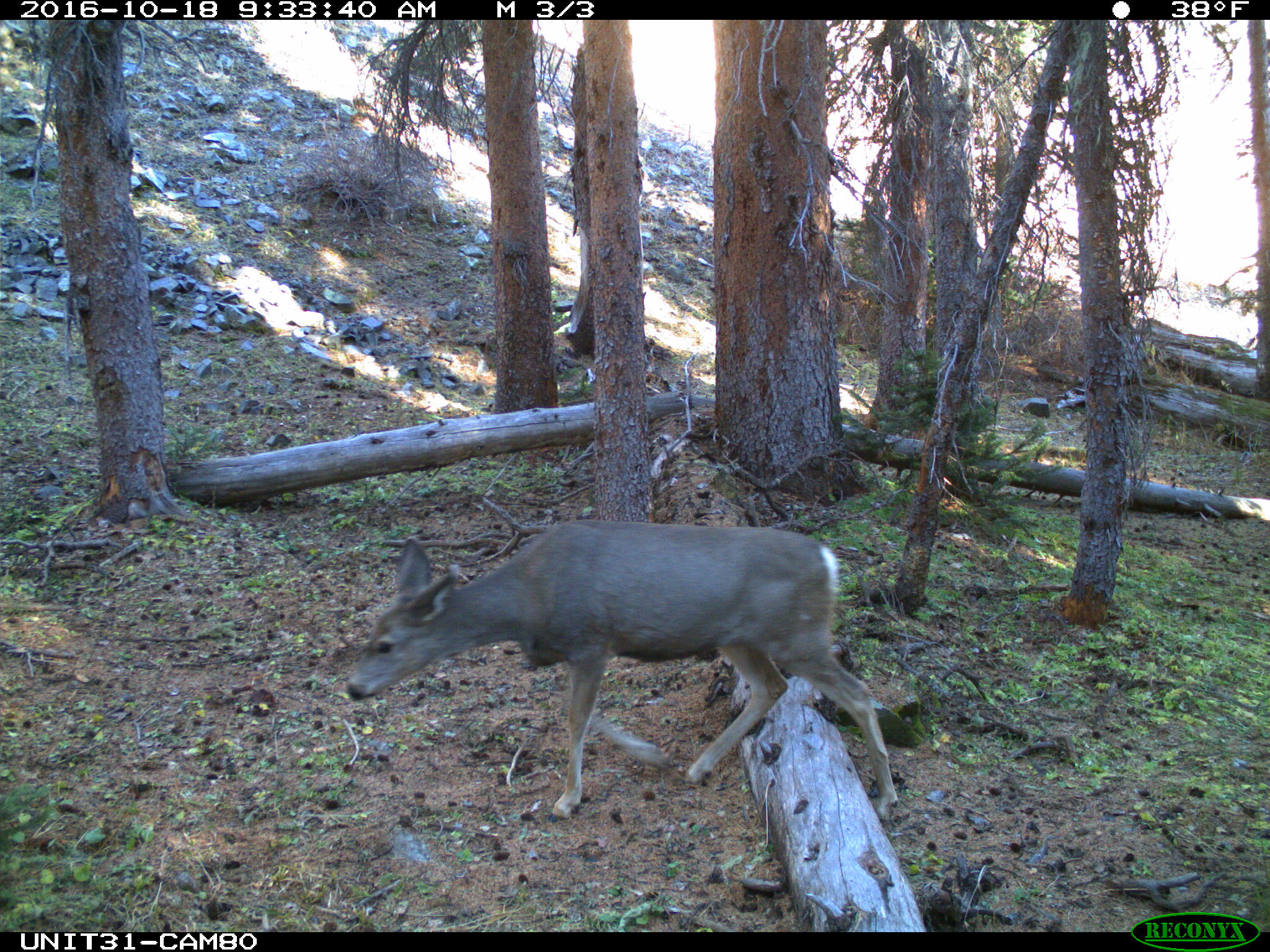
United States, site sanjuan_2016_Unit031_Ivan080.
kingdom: Animalia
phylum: Chordata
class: Mammalia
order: Artiodactyla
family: Cervidae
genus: Odocoileus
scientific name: Odocoileus hemionus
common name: mule deer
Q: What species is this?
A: Odocoileus hemionus (mule deer).